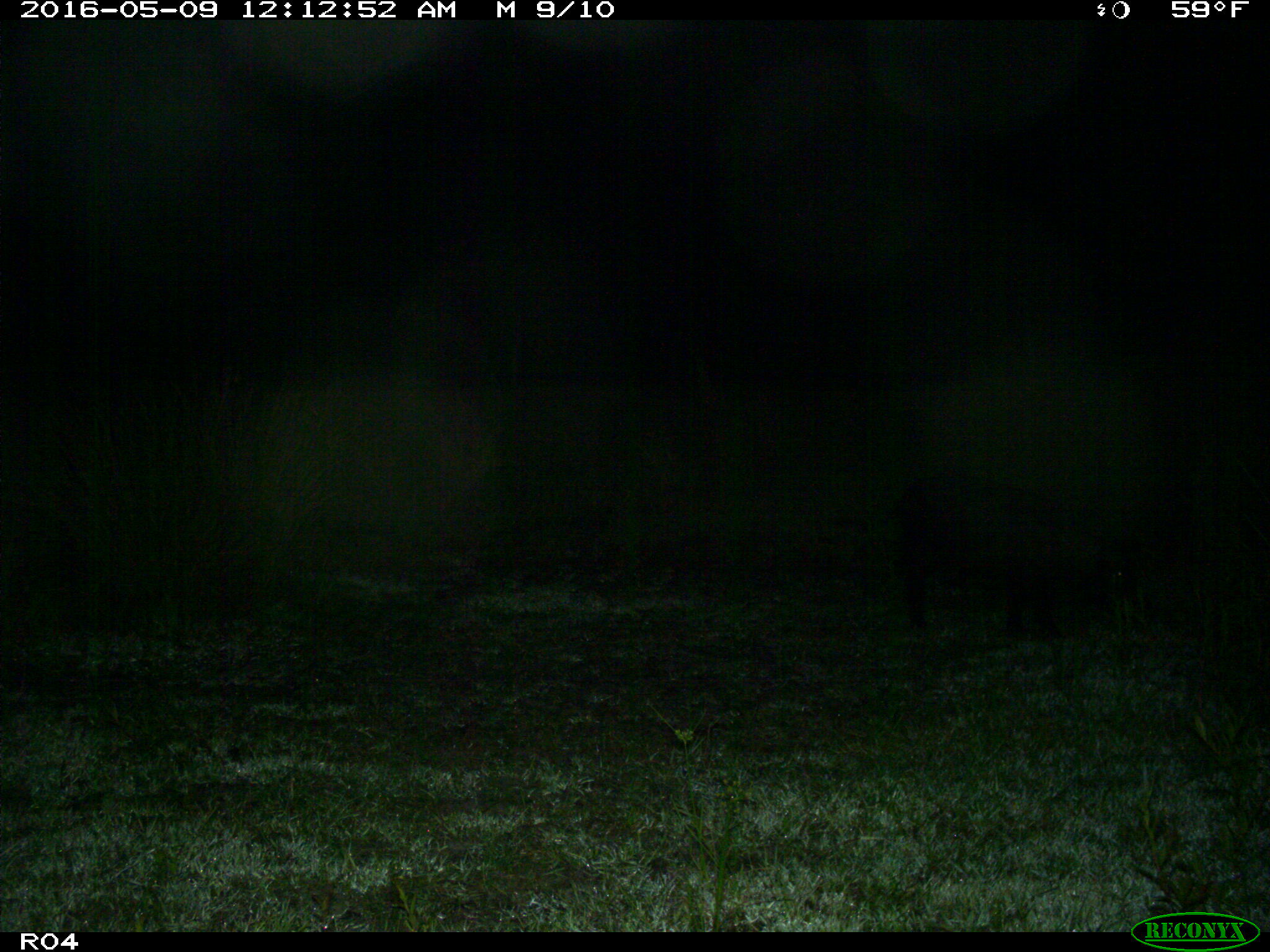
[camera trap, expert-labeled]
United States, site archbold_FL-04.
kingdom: Animalia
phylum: Chordata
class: Mammalia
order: Artiodactyla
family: Suidae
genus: Sus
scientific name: Sus scrofa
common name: wild boar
Sus scrofa (wild boar).